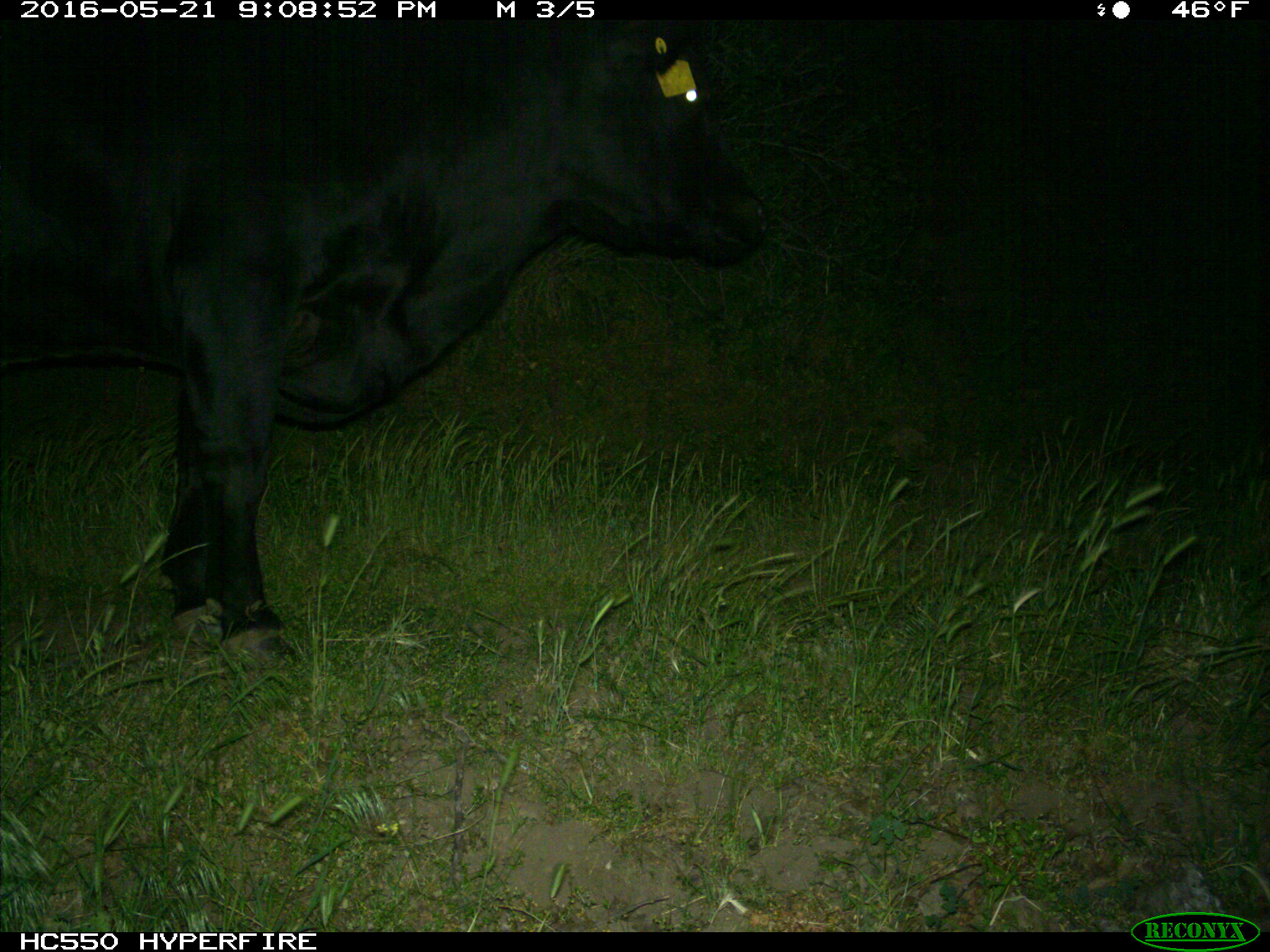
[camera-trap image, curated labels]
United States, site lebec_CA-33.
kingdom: Animalia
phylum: Chordata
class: Mammalia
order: Artiodactyla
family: Bovidae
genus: Bos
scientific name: Bos taurus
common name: domestic cow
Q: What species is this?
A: Bos taurus (domestic cow).